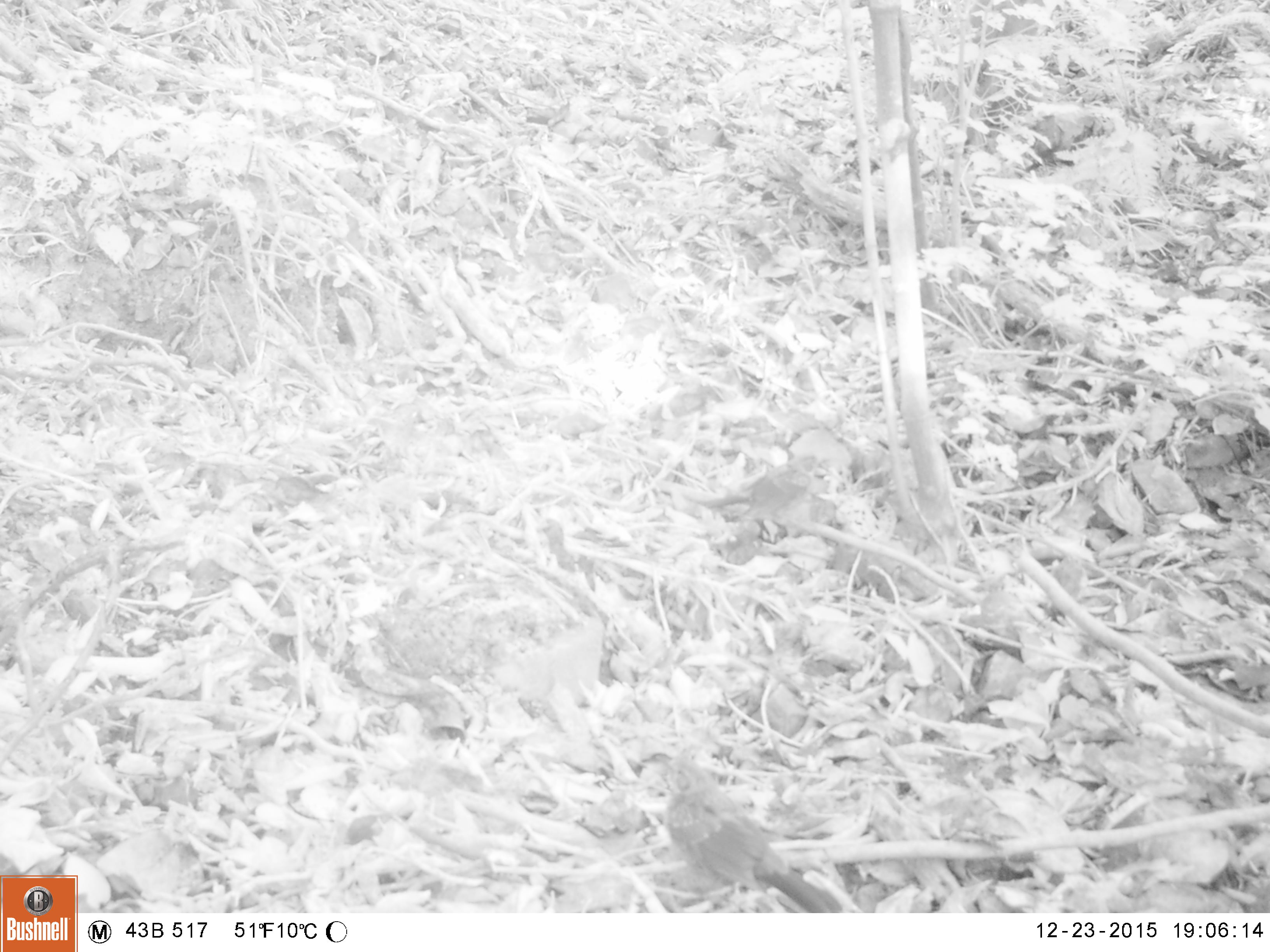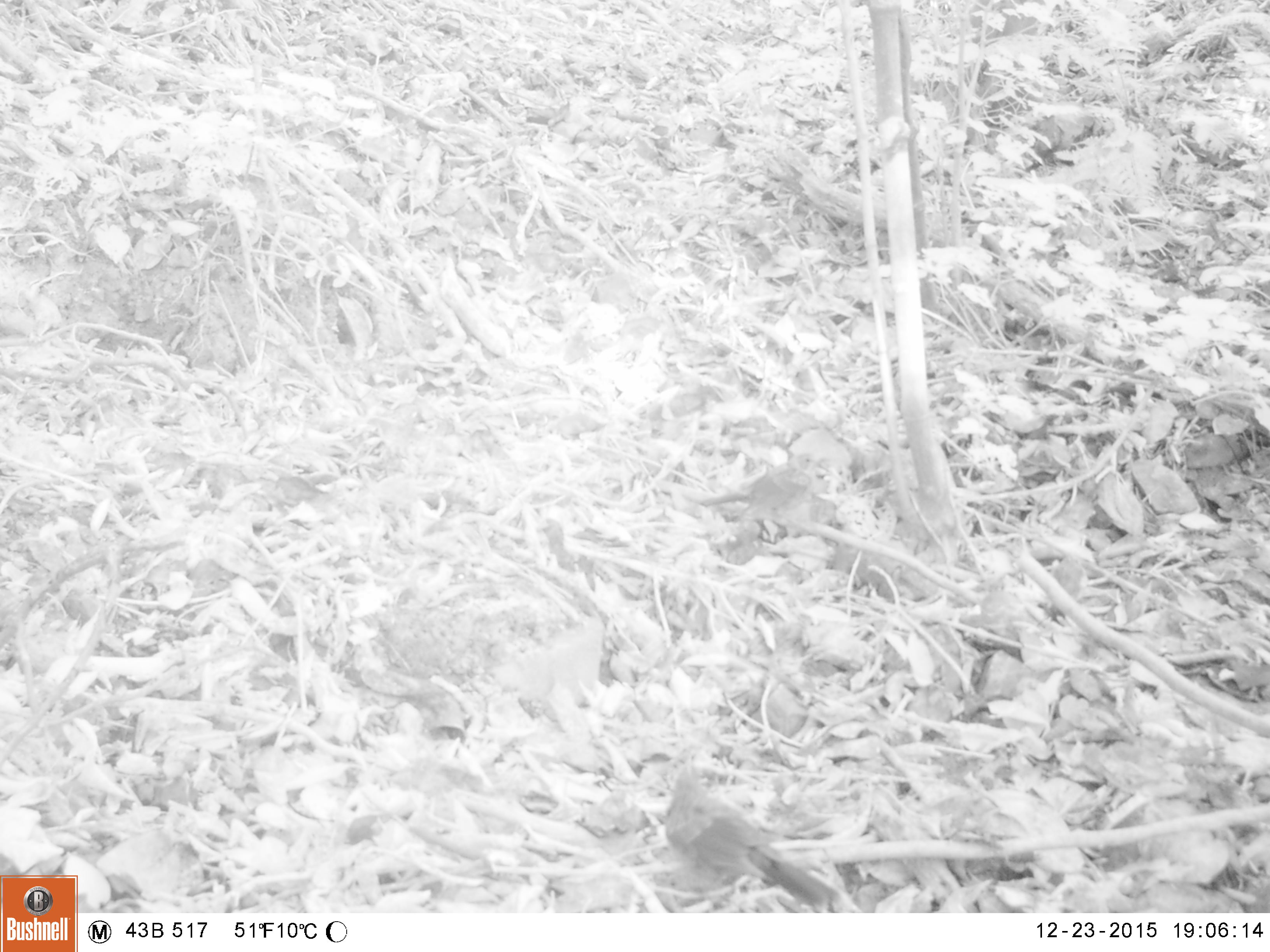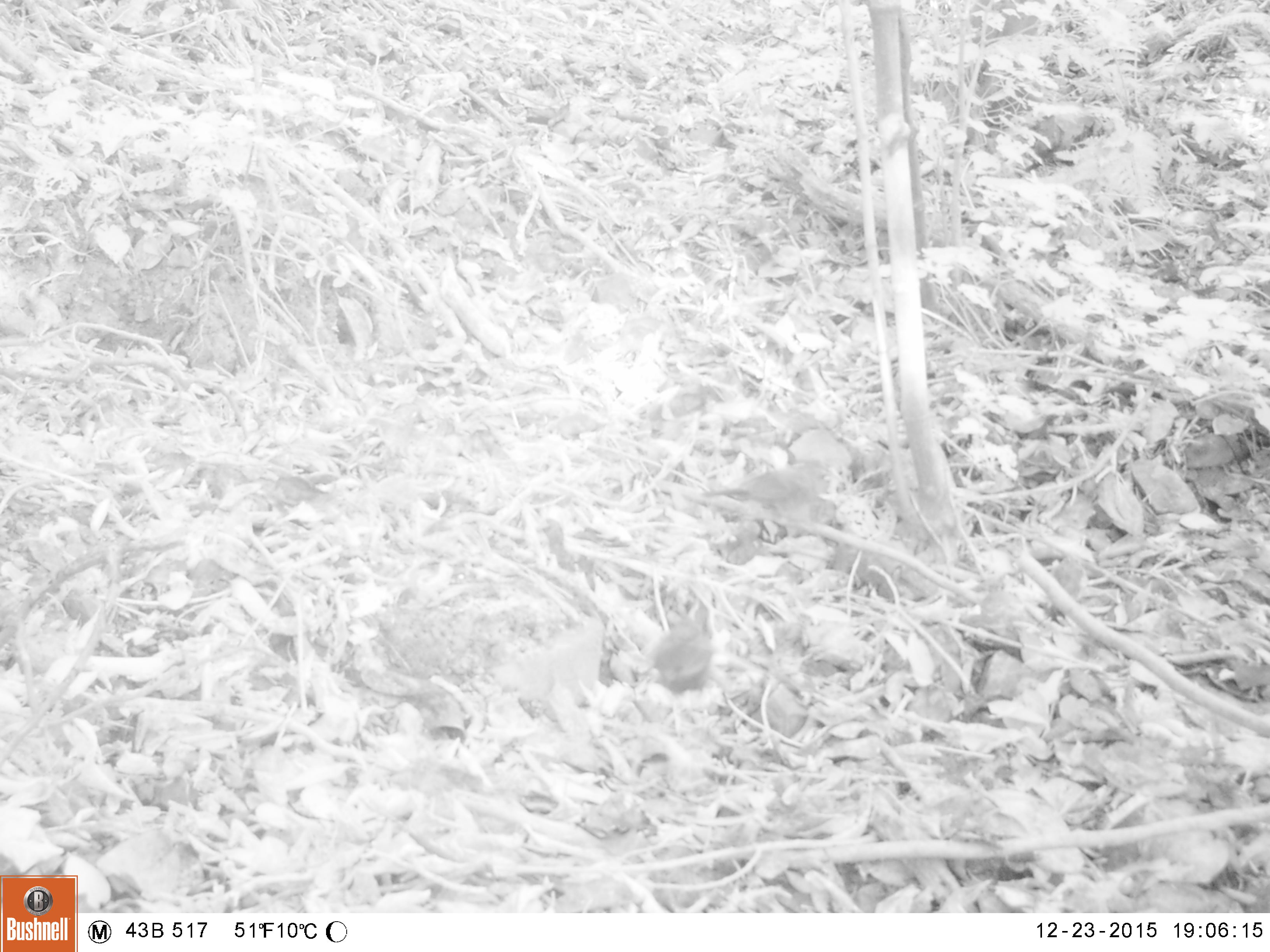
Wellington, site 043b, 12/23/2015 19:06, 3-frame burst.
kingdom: Animalia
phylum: Chordata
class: Aves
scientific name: Aves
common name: bird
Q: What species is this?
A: Bird (Aves).